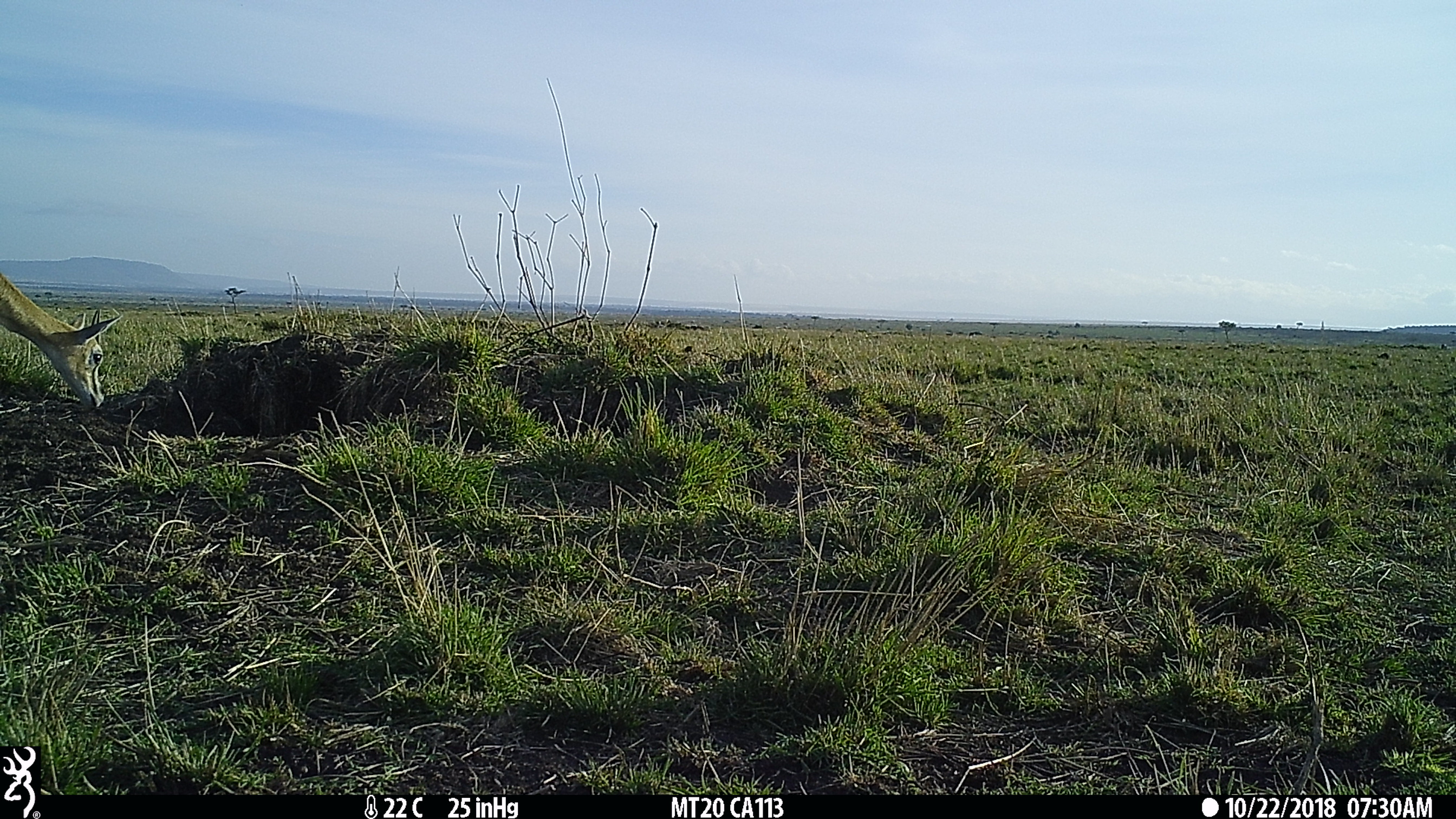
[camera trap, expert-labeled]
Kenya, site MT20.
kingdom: Animalia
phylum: Chordata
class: Mammalia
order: Artiodactyla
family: Bovidae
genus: Eudorcas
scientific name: Eudorcas thomsonii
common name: thomon's gazelle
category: gazelle thomsons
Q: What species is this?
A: Gazelle thomsons (thomon's gazelle) (Eudorcas thomsonii).